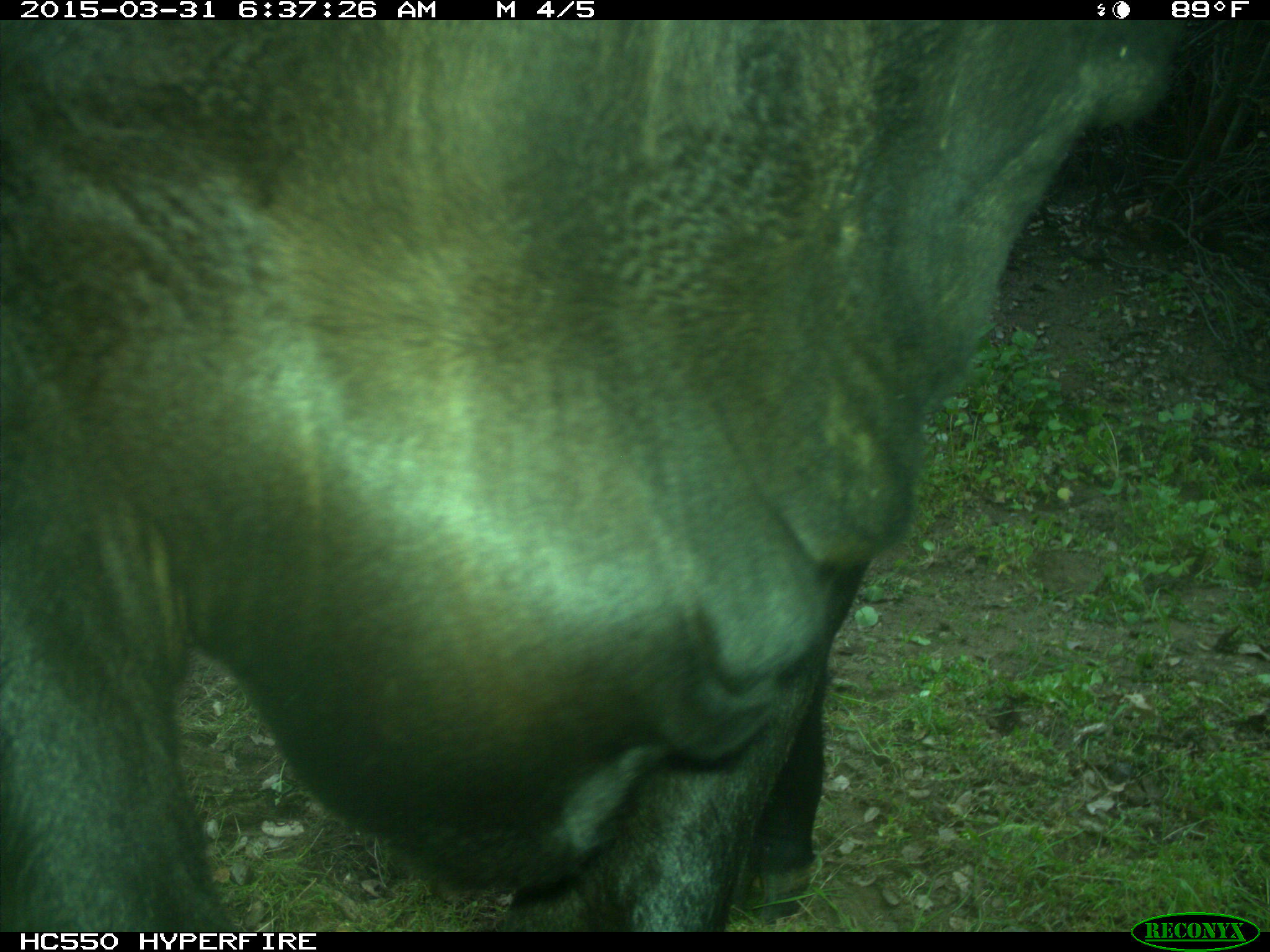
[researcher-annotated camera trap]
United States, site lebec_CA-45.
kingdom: Animalia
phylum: Chordata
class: Mammalia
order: Artiodactyla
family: Bovidae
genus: Bos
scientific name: Bos taurus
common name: domestic cow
Bos taurus (domestic cow).